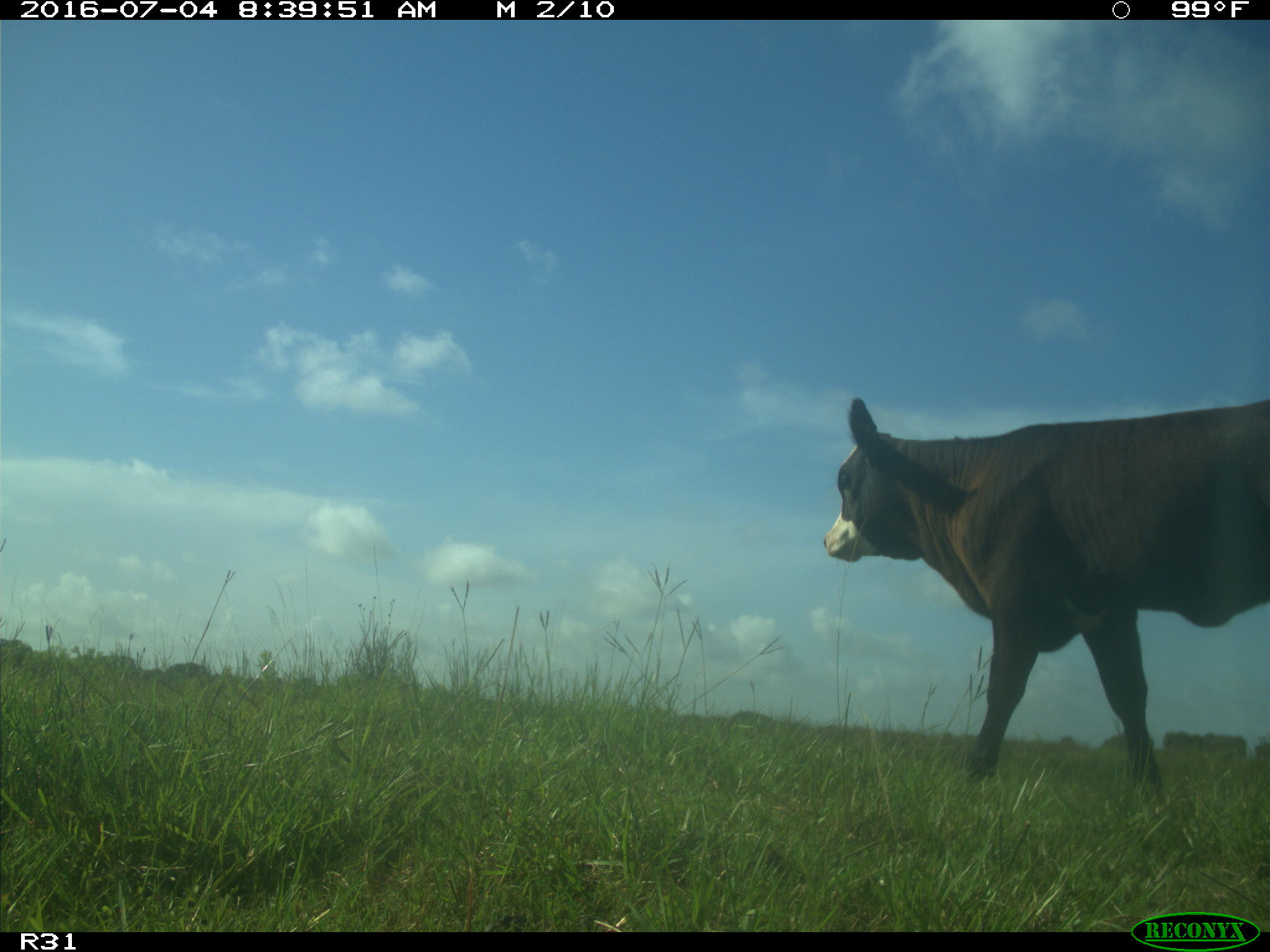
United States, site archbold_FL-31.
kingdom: Animalia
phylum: Chordata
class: Mammalia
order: Artiodactyla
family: Bovidae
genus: Bos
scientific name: Bos taurus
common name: domestic cow